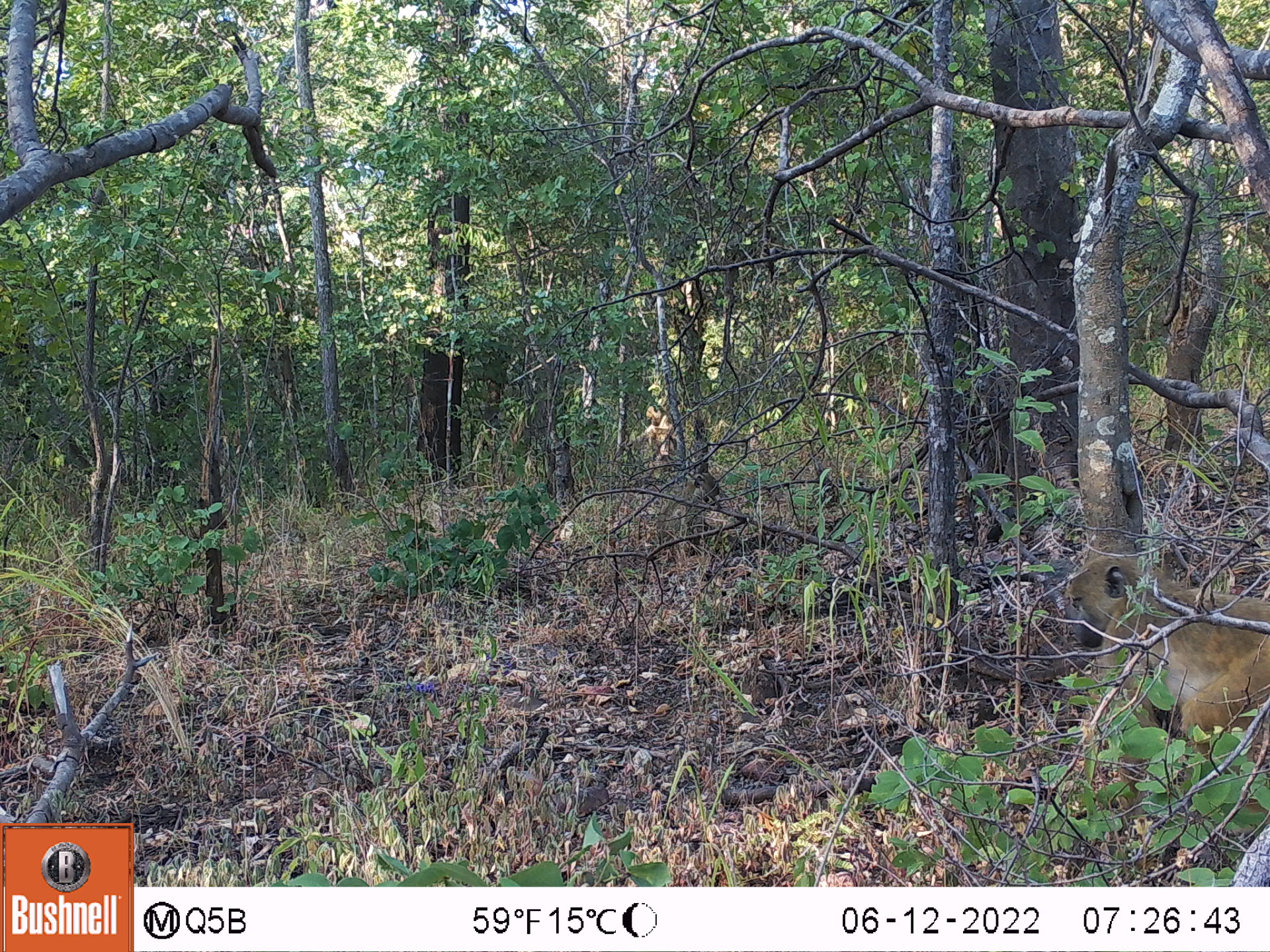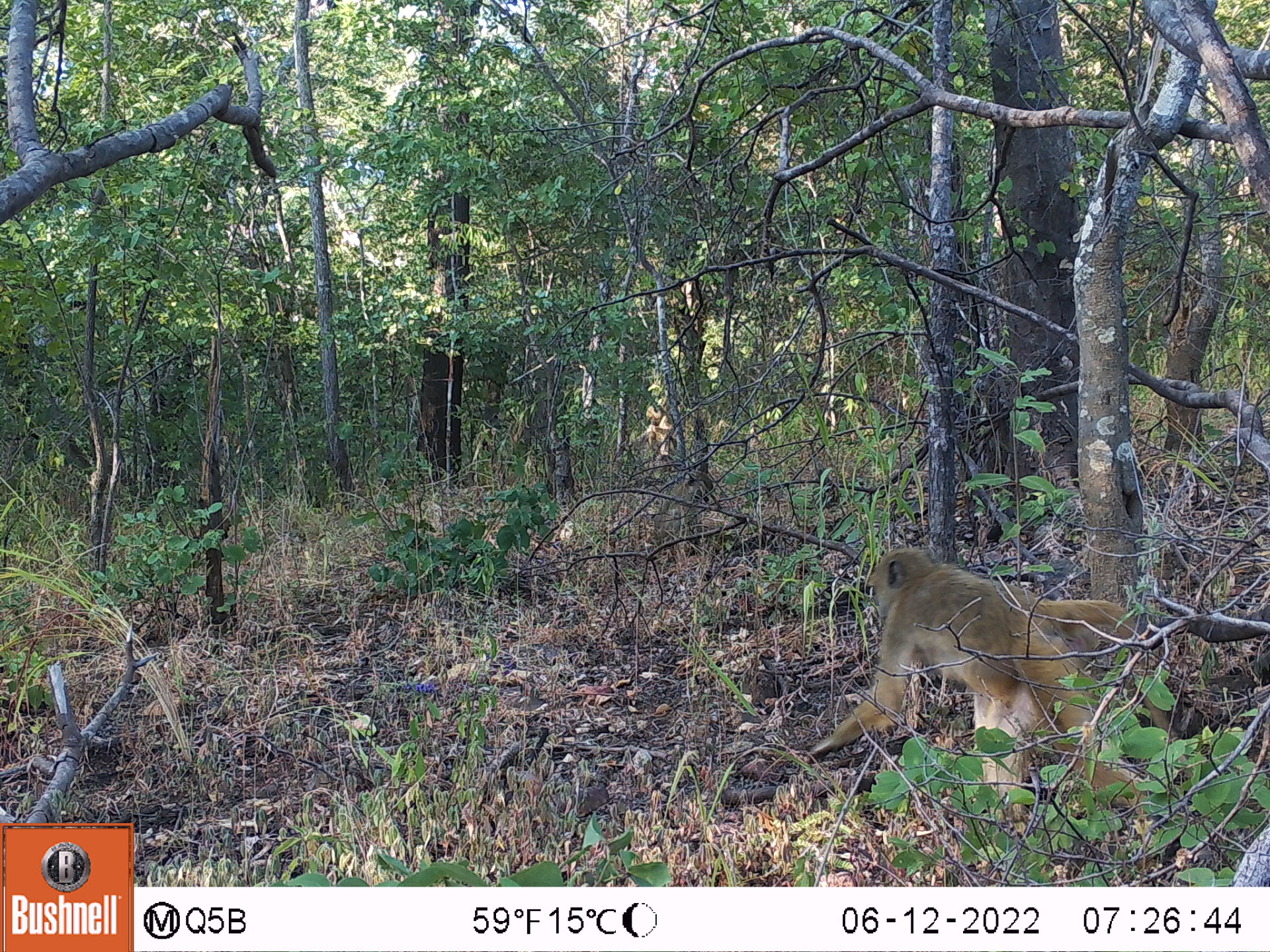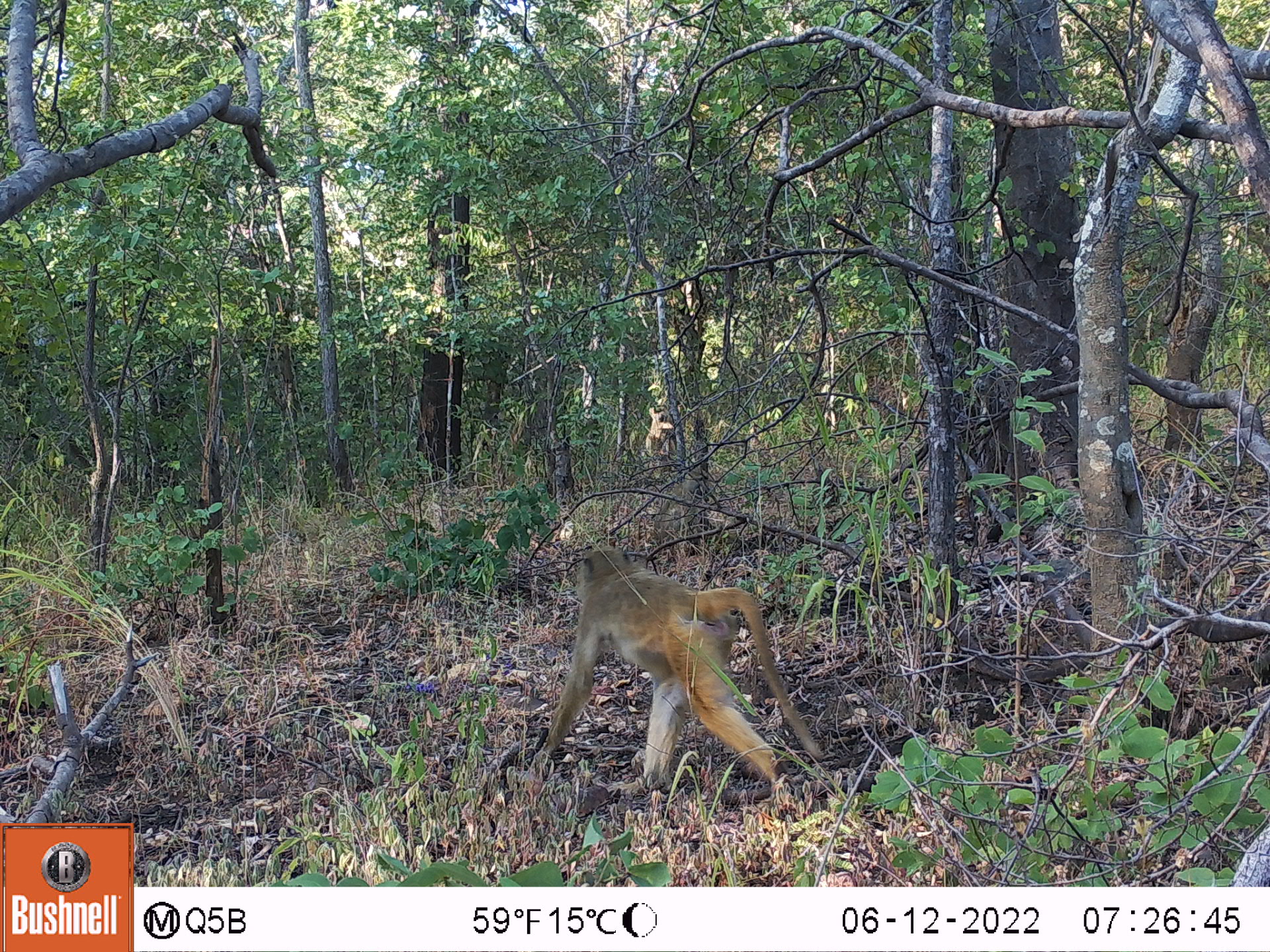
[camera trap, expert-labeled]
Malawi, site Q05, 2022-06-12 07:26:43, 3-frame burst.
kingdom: Animalia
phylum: Chordata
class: Mammalia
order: Primates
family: Cercopithecidae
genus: Papio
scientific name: Papio cynocephalus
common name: yellow baboon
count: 3